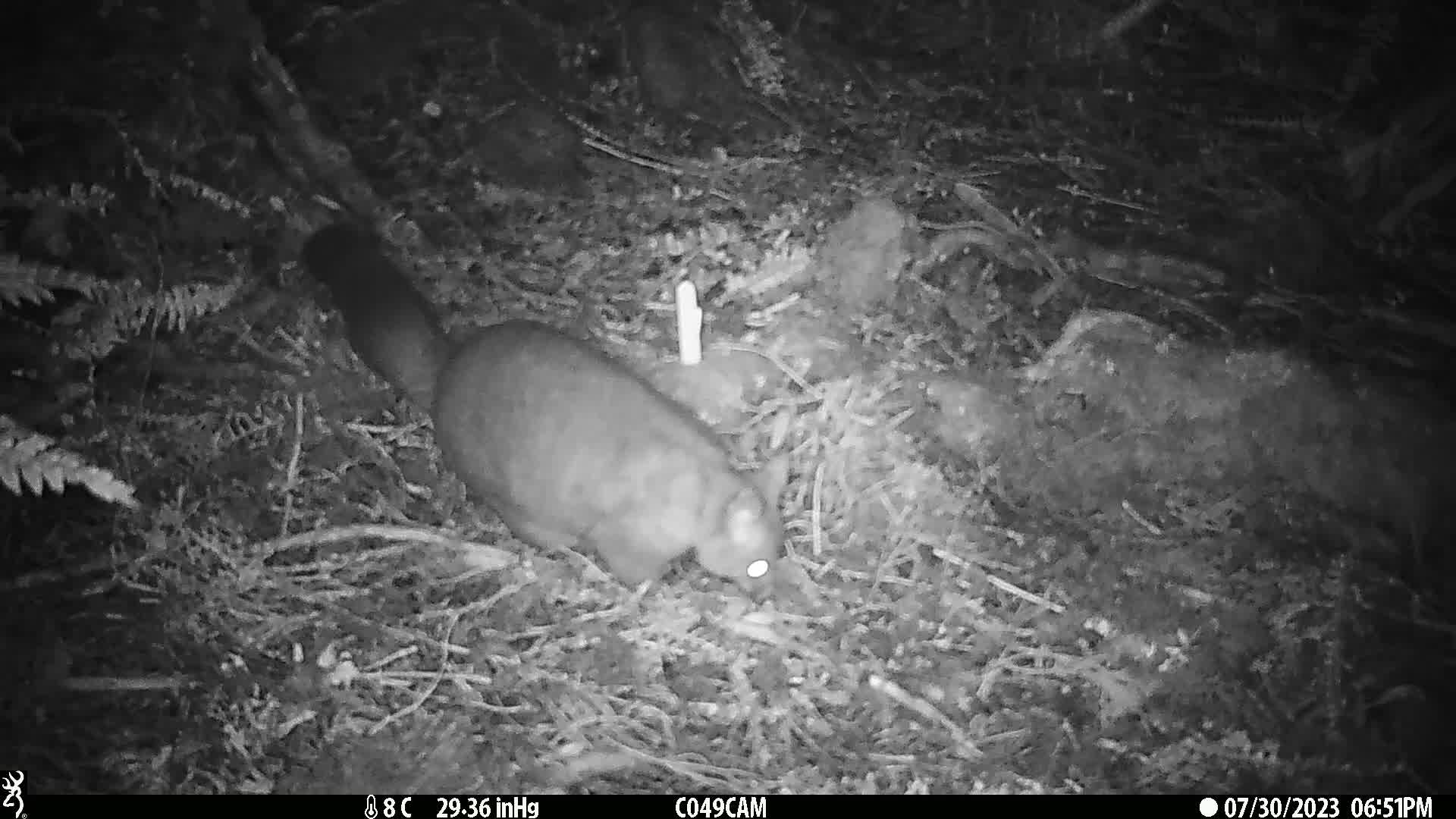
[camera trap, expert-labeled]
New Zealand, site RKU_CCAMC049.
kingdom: Animalia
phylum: Chordata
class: Mammalia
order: Diprotodontia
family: Phalangeridae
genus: Trichosurus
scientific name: Trichosurus vulpecula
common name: common brushtail possum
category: possum